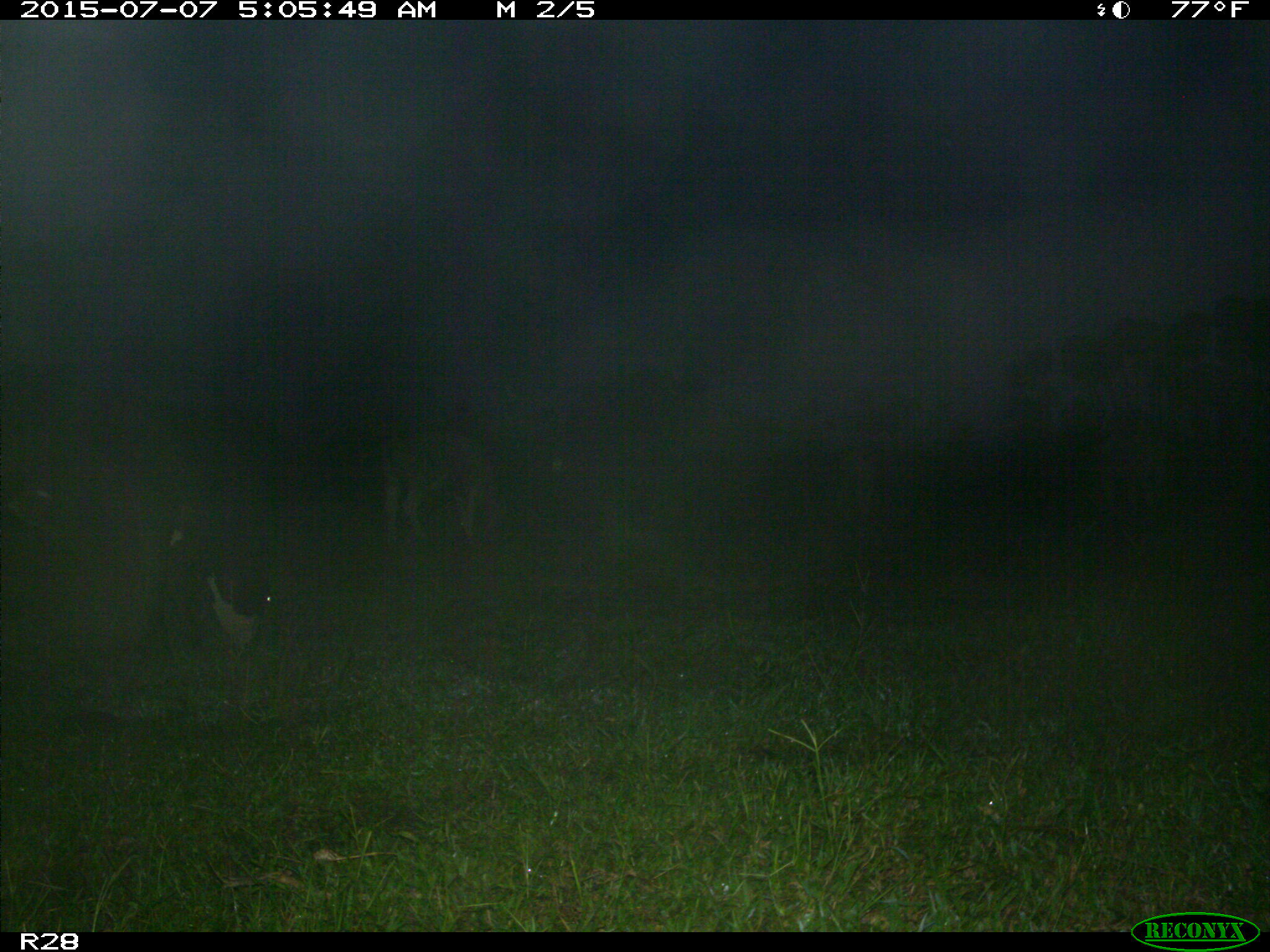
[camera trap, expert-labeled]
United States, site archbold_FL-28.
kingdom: Animalia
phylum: Chordata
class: Mammalia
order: Artiodactyla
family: Bovidae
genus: Bos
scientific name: Bos taurus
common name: domestic cow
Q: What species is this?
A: Bos taurus (domestic cow).